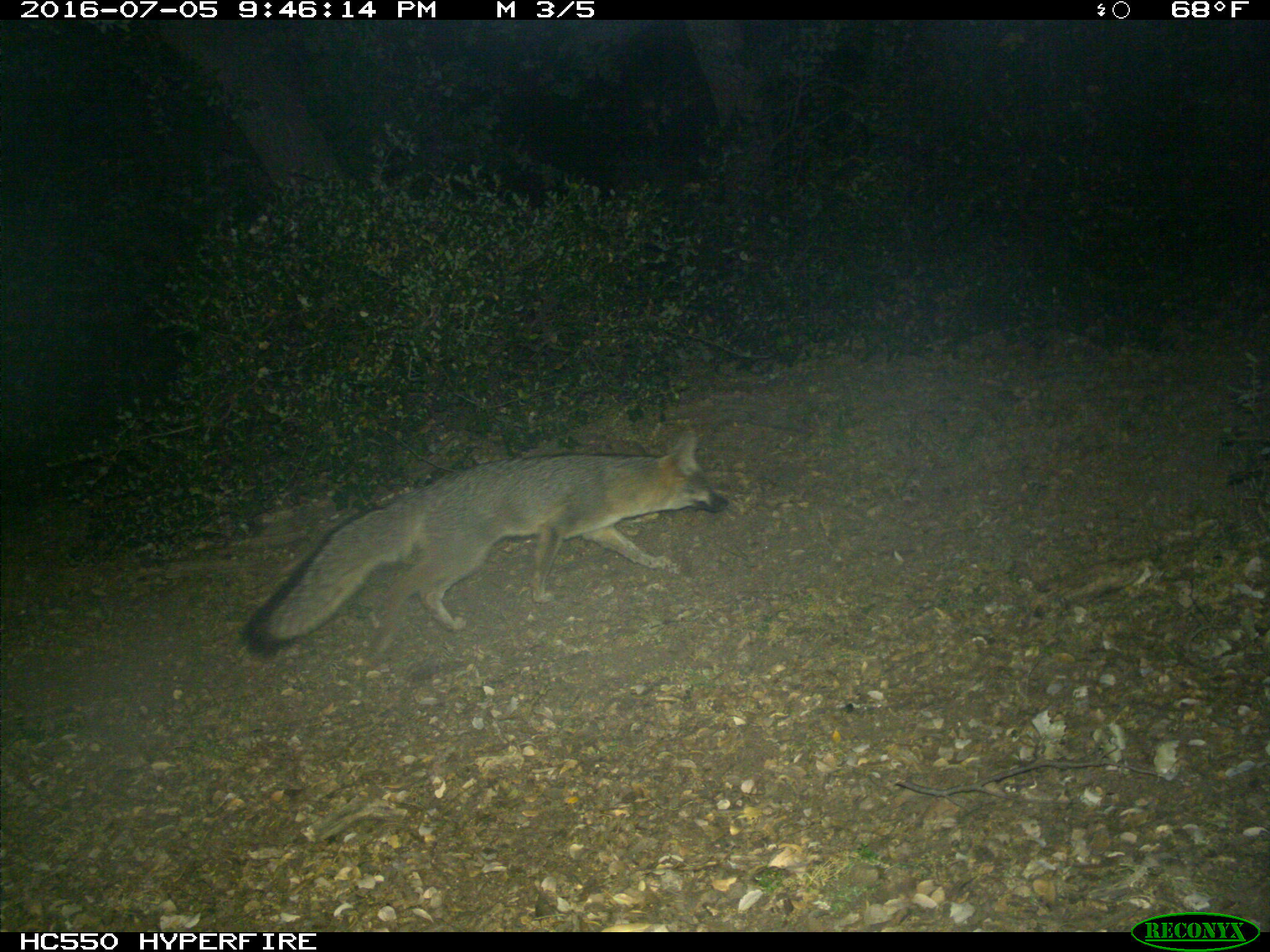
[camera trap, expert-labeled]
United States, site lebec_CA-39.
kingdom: Animalia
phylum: Chordata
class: Mammalia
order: Carnivora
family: Canidae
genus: Urocyon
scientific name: Urocyon cinereoargenteus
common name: gray fox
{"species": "Urocyon cinereoargenteus (gray fox)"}